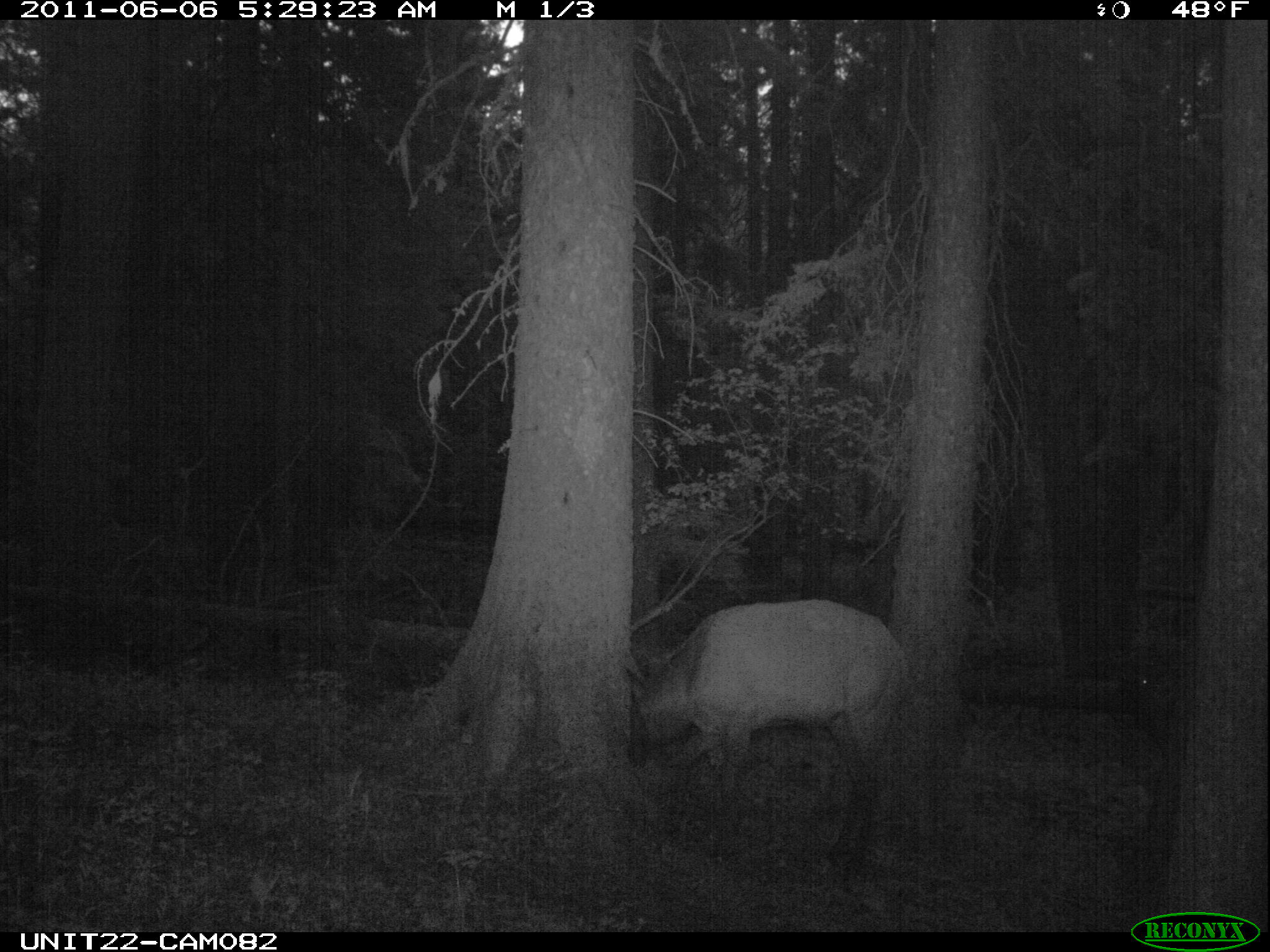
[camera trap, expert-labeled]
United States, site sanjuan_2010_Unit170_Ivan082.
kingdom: Animalia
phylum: Chordata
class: Mammalia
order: Artiodactyla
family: Cervidae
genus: Cervus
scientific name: Cervus elaphus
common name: red deer